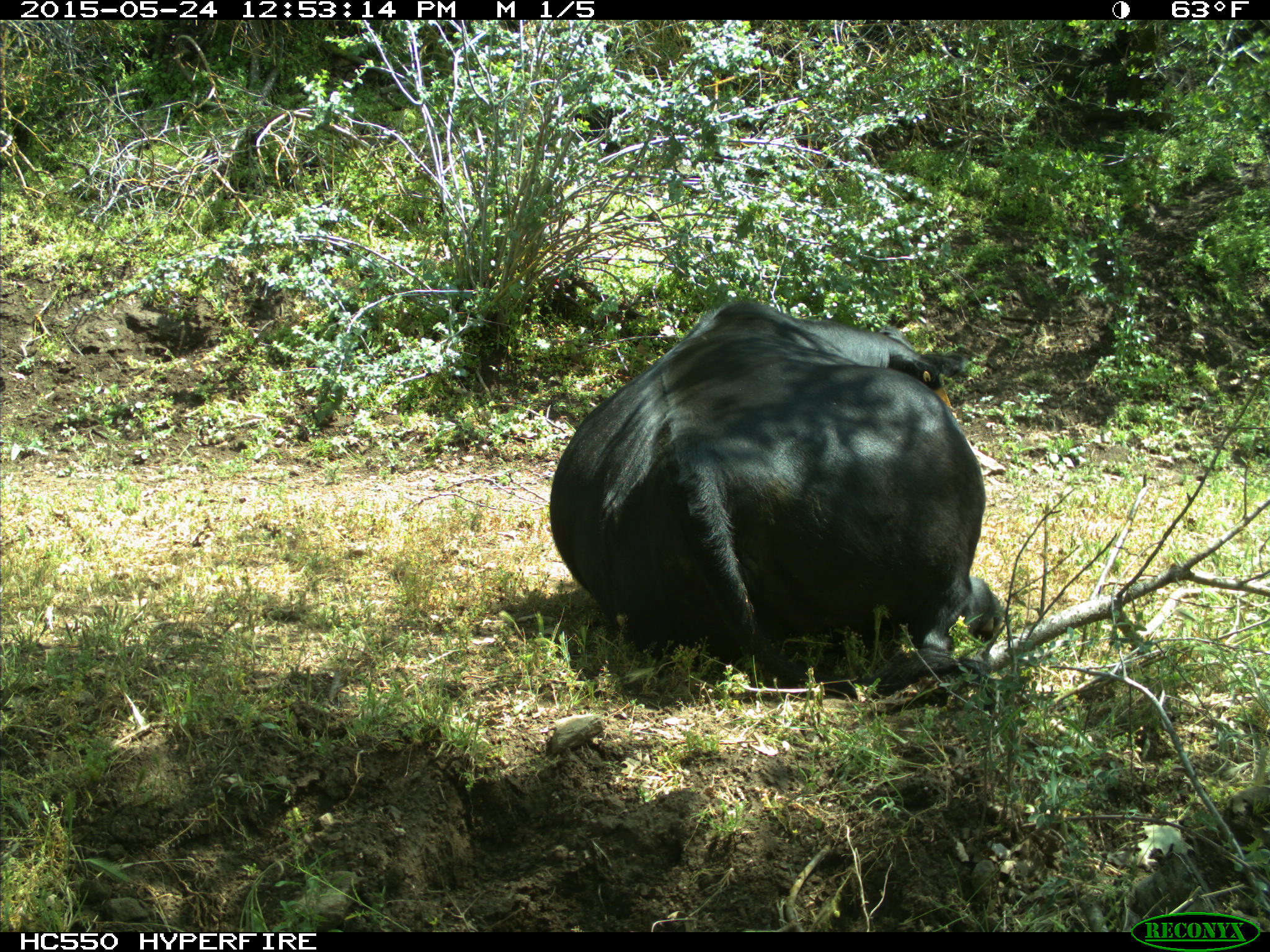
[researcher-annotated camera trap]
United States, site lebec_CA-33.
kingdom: Animalia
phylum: Chordata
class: Mammalia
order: Artiodactyla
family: Bovidae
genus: Bos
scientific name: Bos taurus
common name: domestic cow